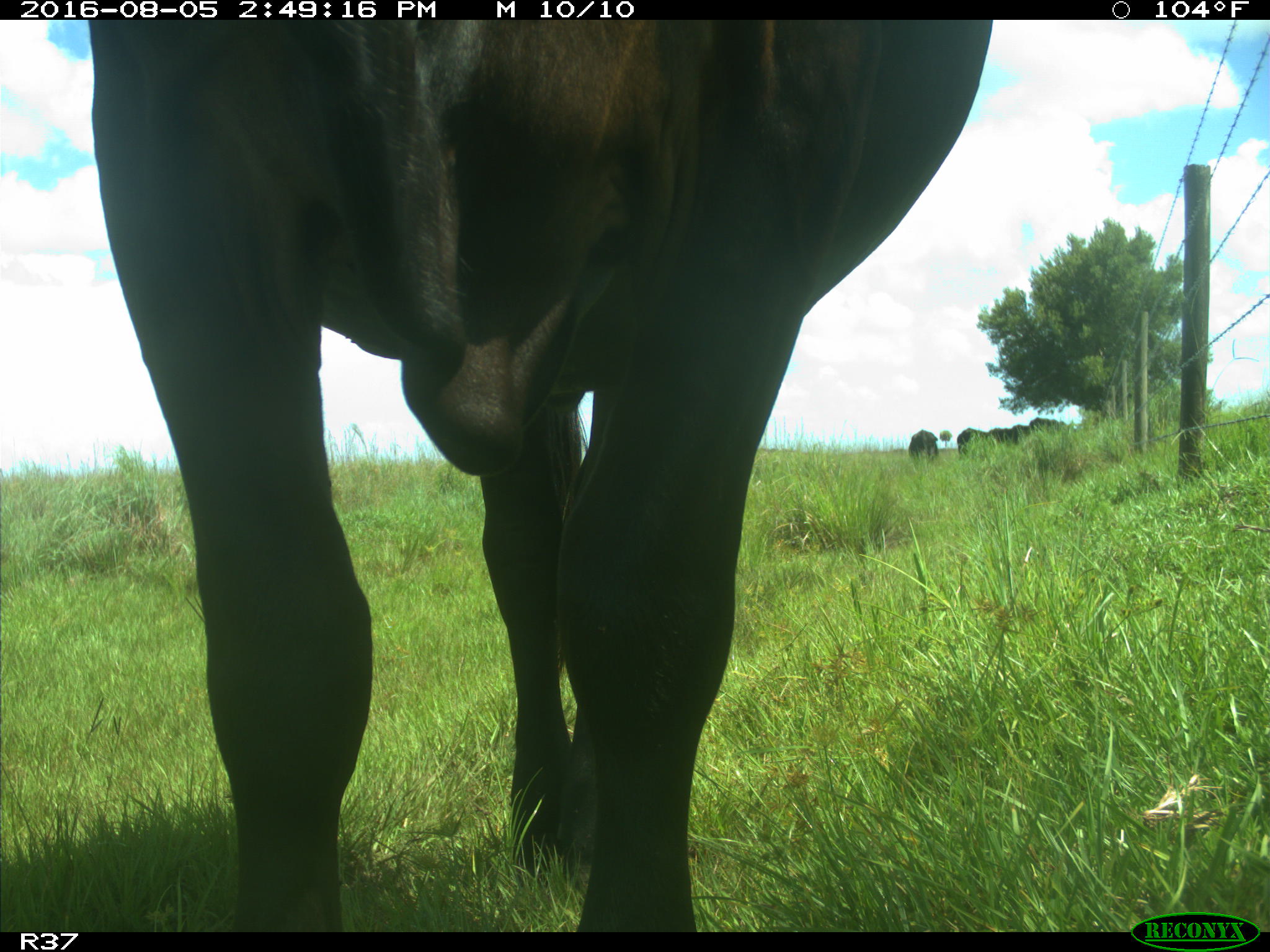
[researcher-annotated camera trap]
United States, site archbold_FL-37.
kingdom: Animalia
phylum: Chordata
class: Mammalia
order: Artiodactyla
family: Bovidae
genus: Bos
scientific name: Bos taurus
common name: domestic cow